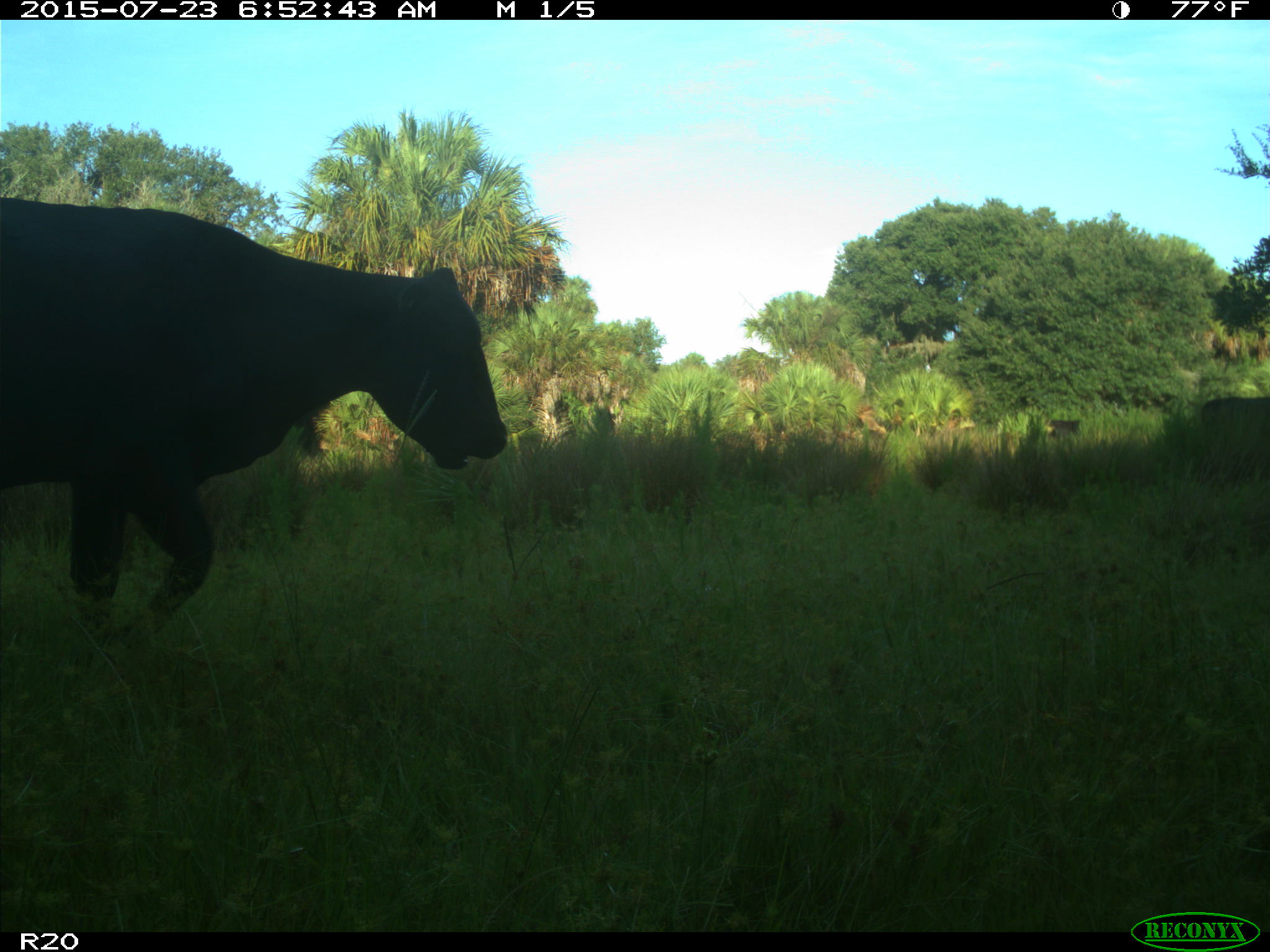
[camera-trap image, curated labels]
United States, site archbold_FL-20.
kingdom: Animalia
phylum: Chordata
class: Mammalia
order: Artiodactyla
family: Bovidae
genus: Bos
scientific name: Bos taurus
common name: domestic cow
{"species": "Bos taurus (domestic cow)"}